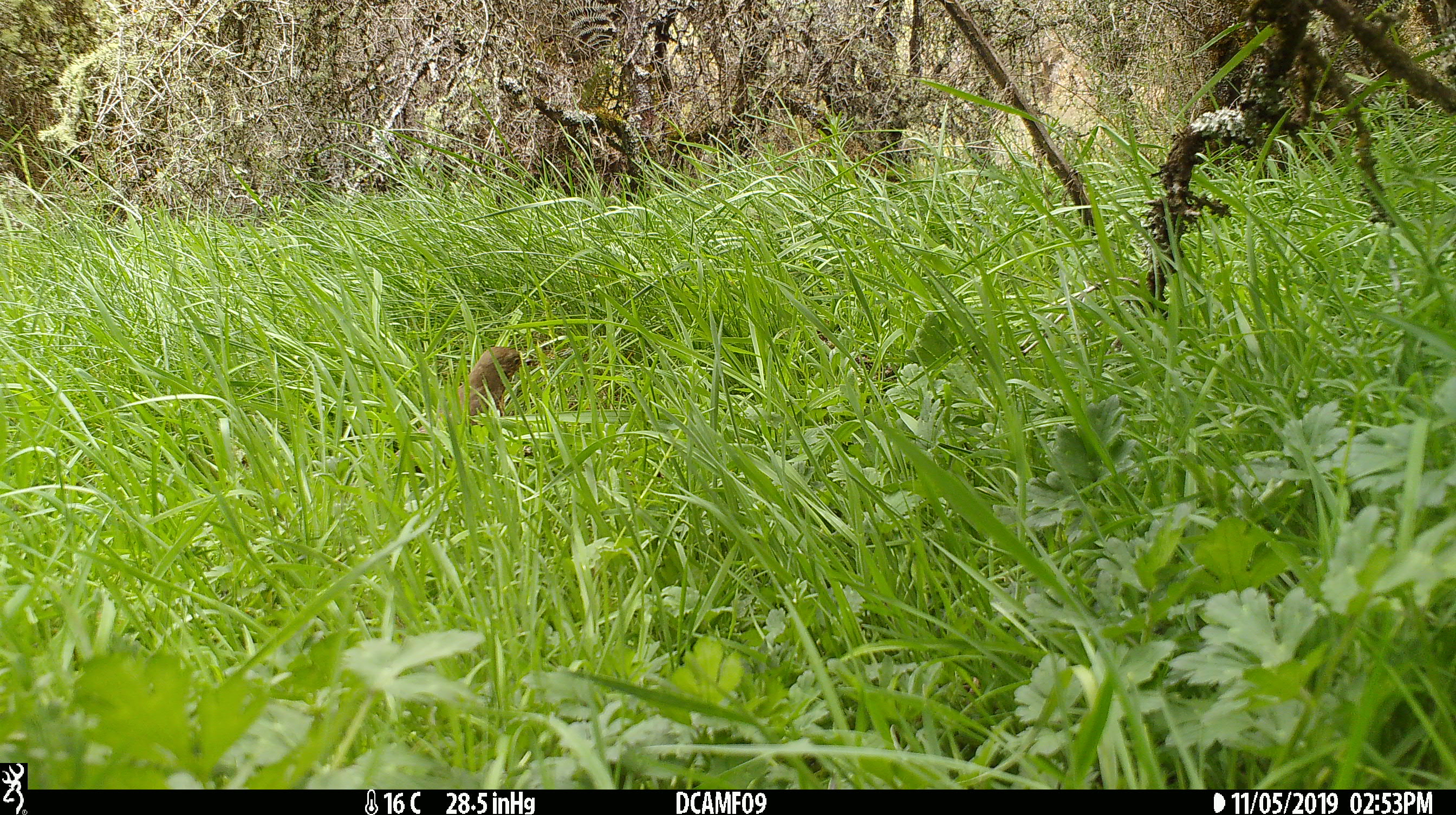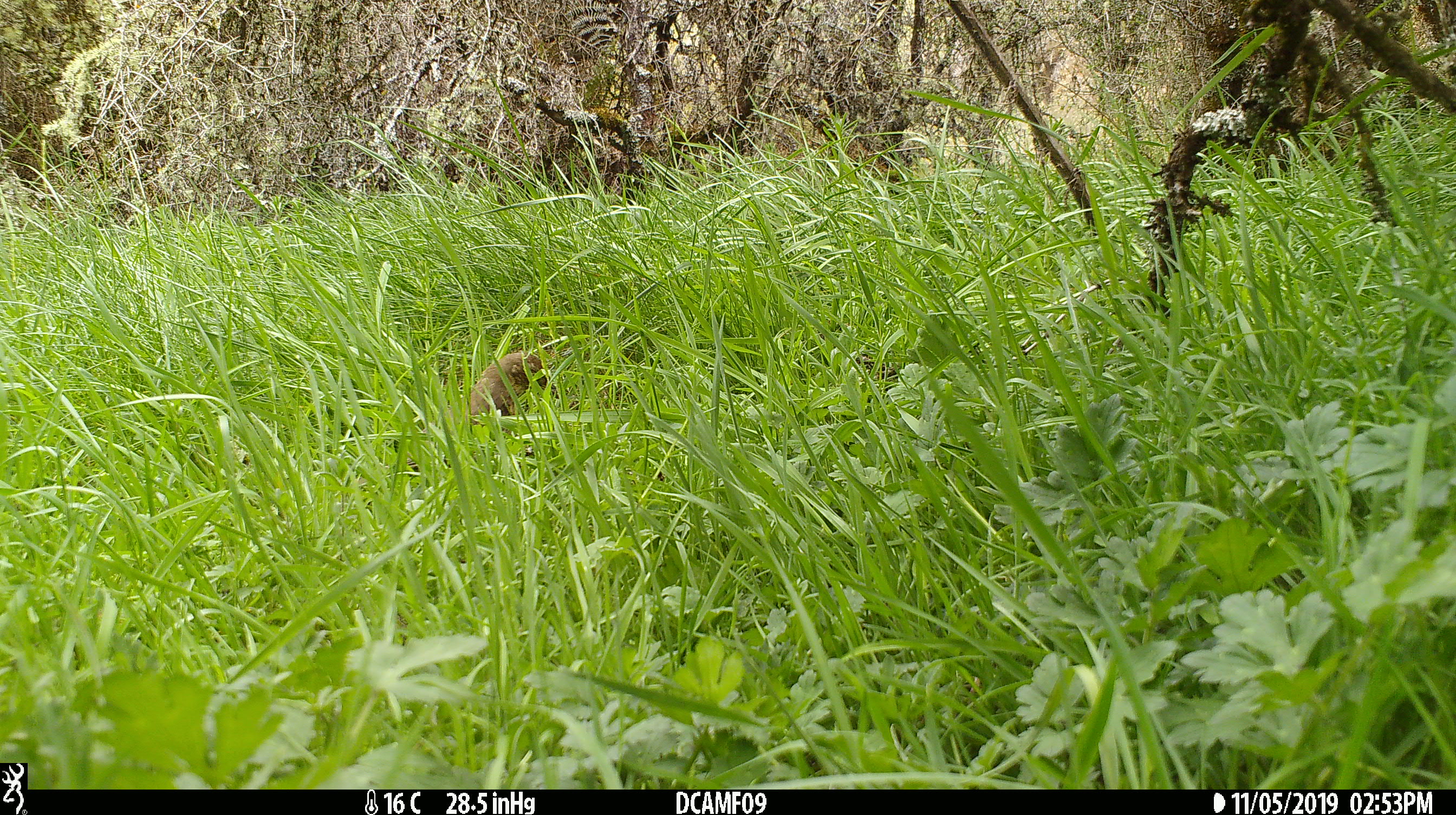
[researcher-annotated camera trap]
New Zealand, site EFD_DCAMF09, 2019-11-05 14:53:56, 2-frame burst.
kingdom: Animalia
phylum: Chordata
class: Aves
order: Passeriformes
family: Turdidae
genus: Turdus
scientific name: Turdus philomelos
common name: song thrush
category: thrush